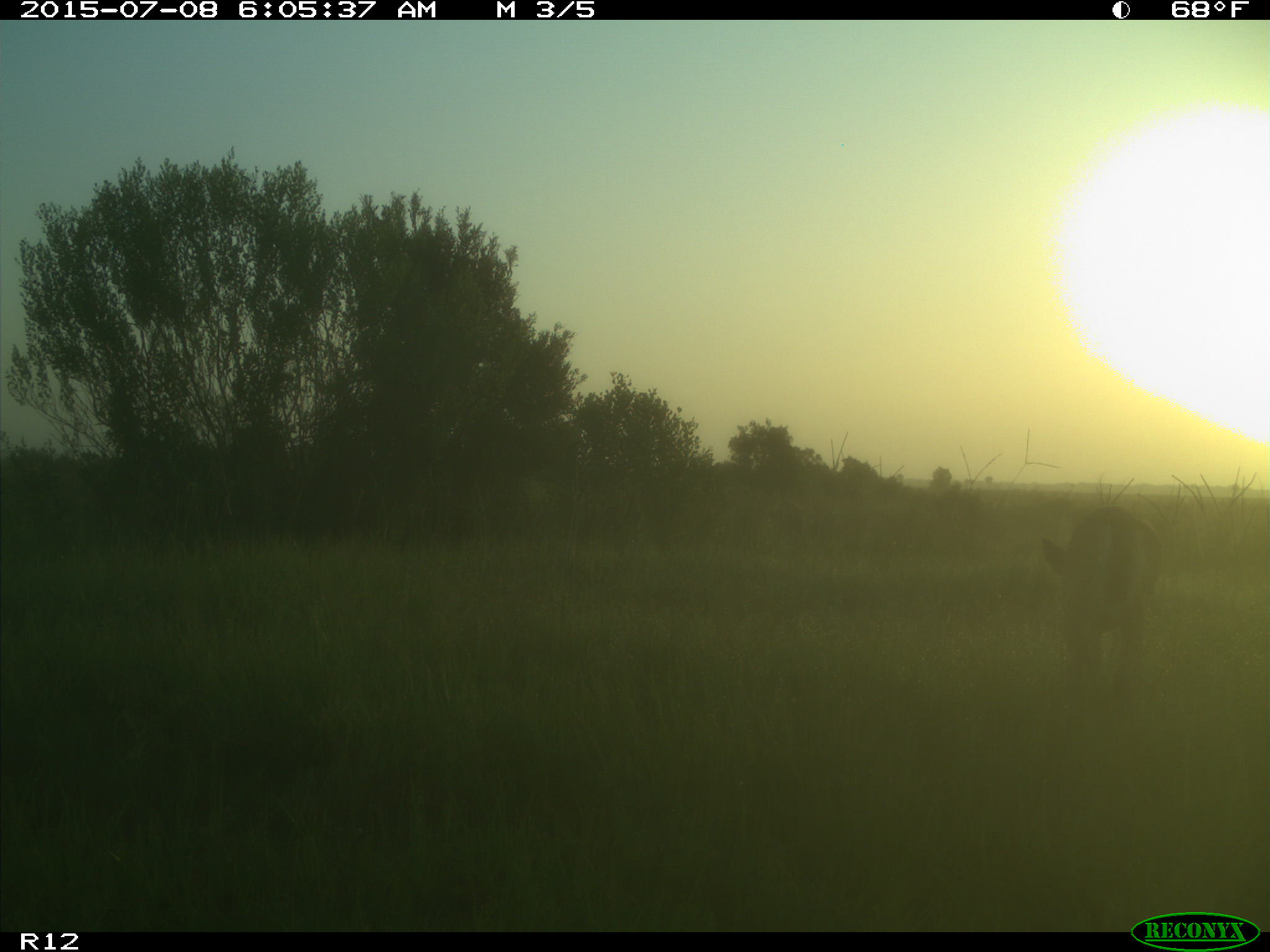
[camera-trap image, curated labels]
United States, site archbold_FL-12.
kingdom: Animalia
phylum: Chordata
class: Mammalia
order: Artiodactyla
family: Cervidae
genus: Odocoileus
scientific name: Odocoileus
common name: deer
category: unidentified deer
Unidentified deer (deer) (Odocoileus).